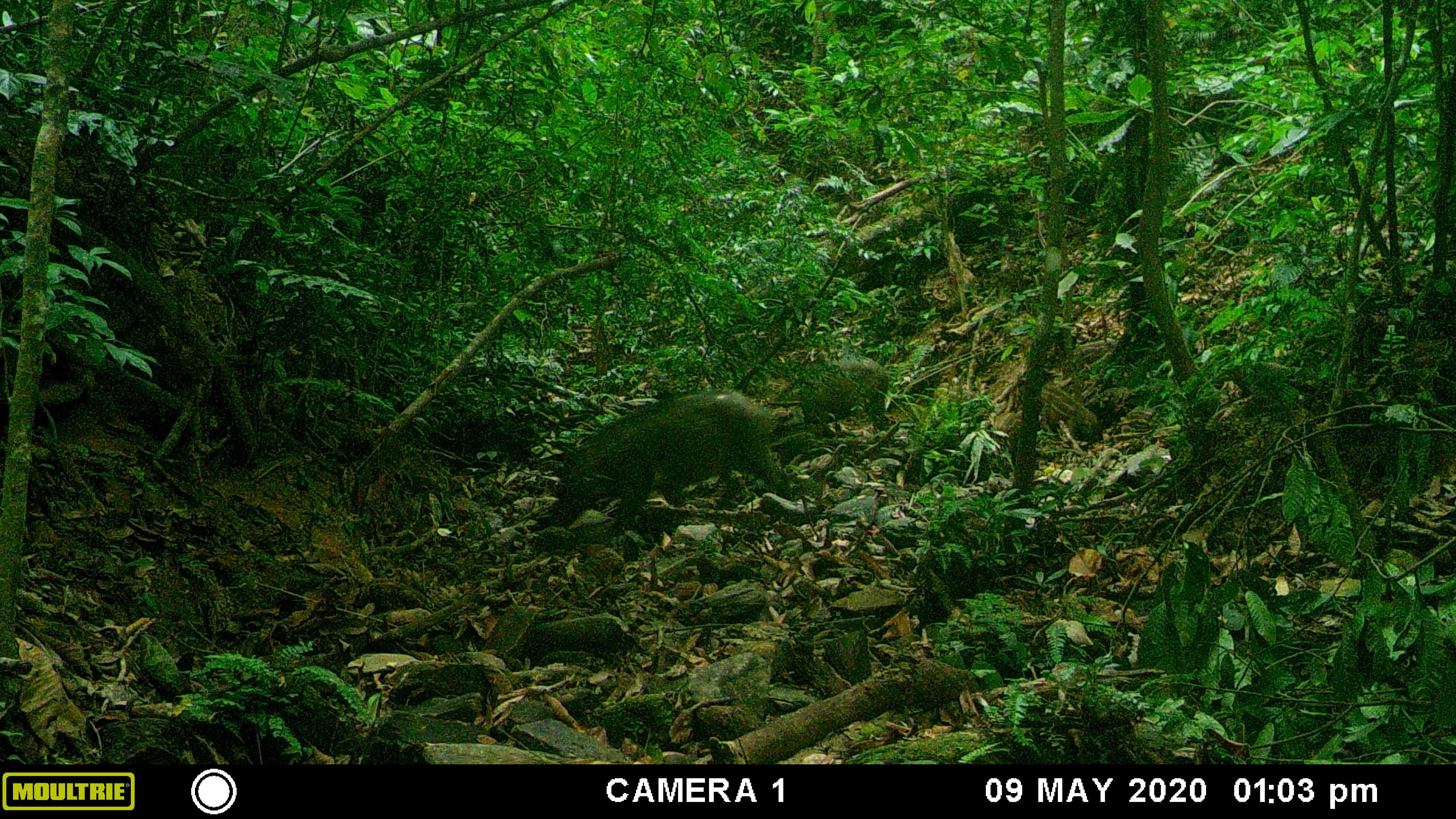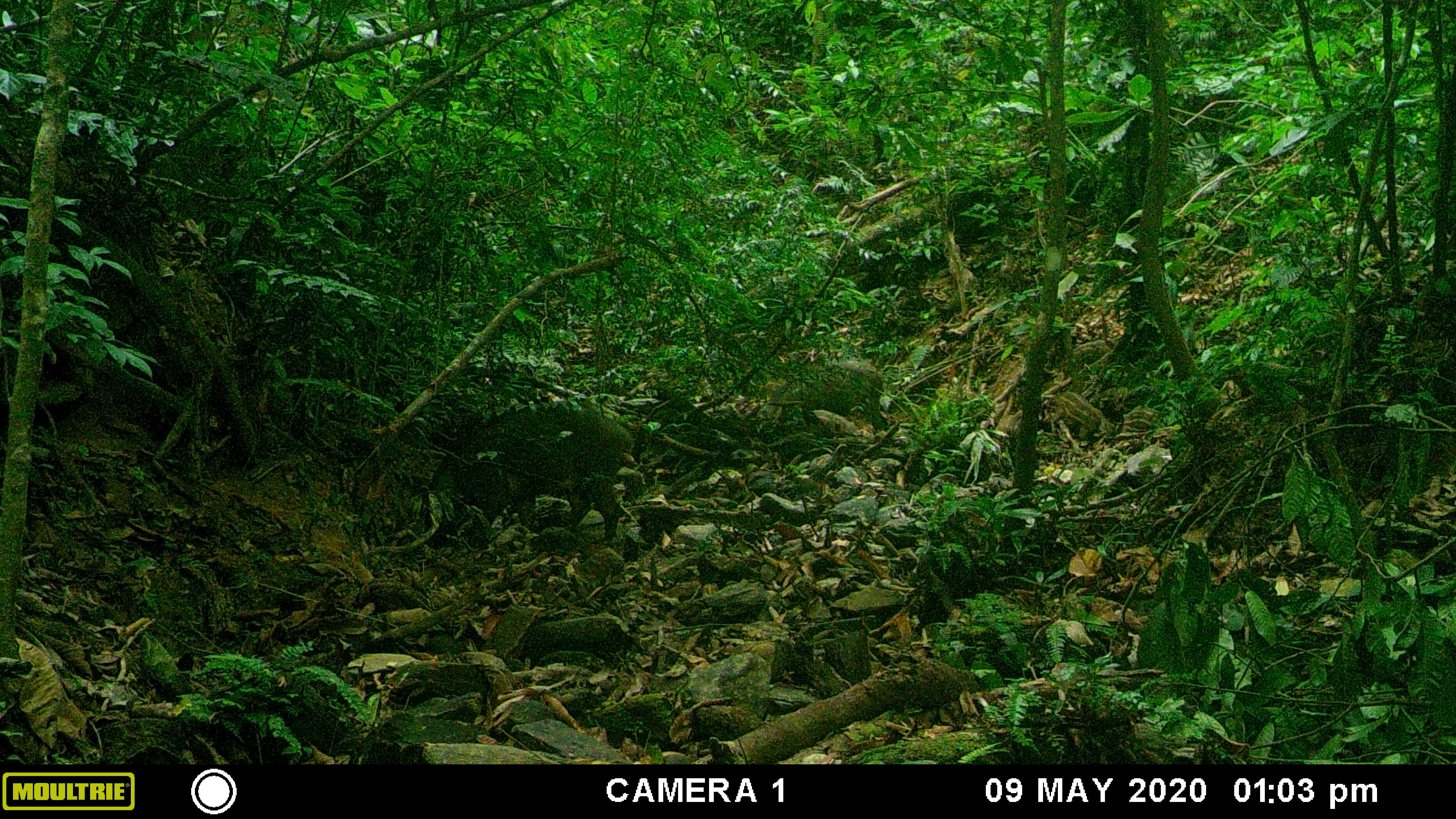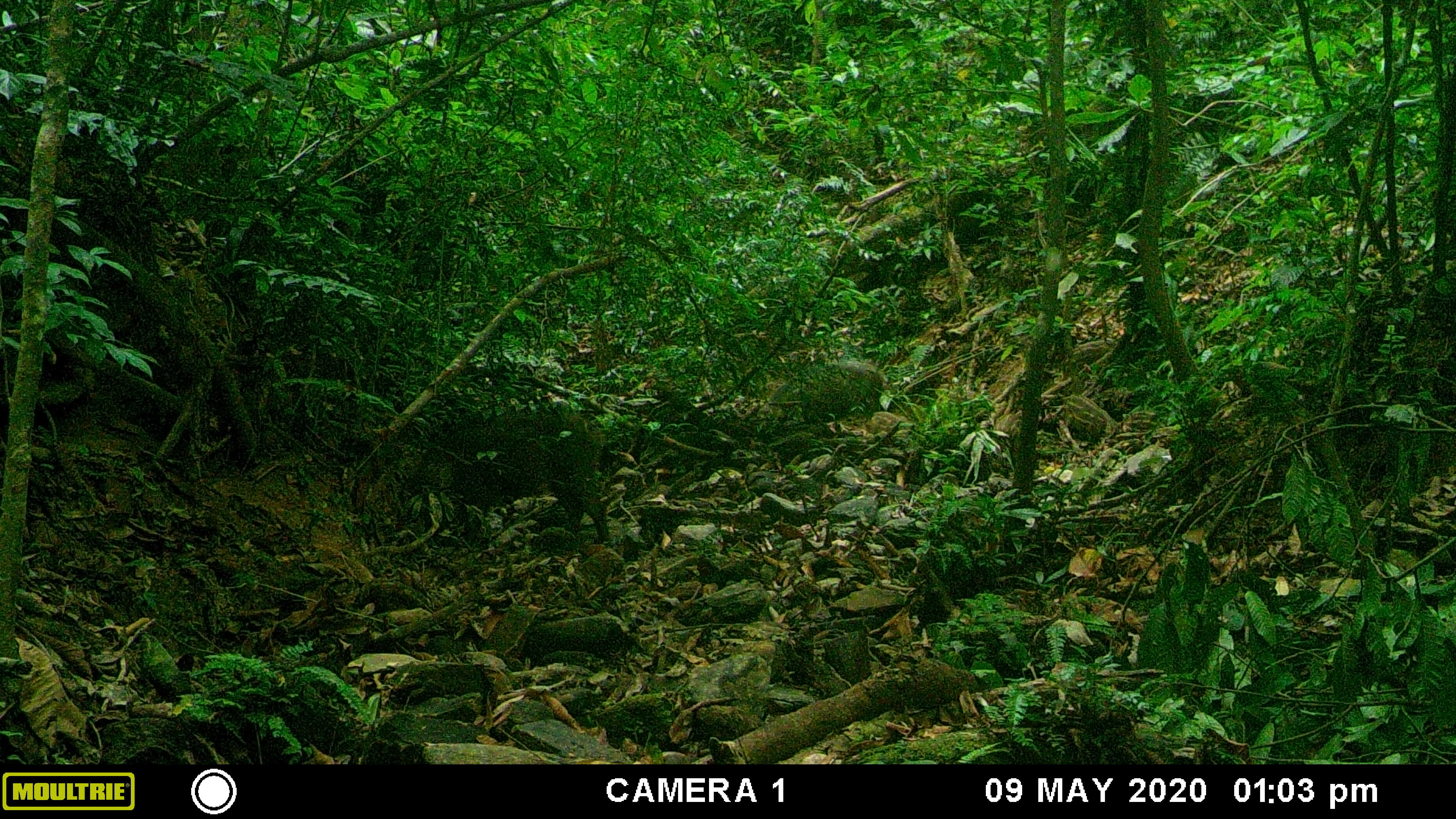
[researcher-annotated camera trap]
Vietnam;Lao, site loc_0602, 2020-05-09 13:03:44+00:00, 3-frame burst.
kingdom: Animalia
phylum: Chordata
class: Mammalia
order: Artiodactyla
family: Suidae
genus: Sus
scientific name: Sus scrofa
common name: eurasian wild pig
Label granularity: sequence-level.